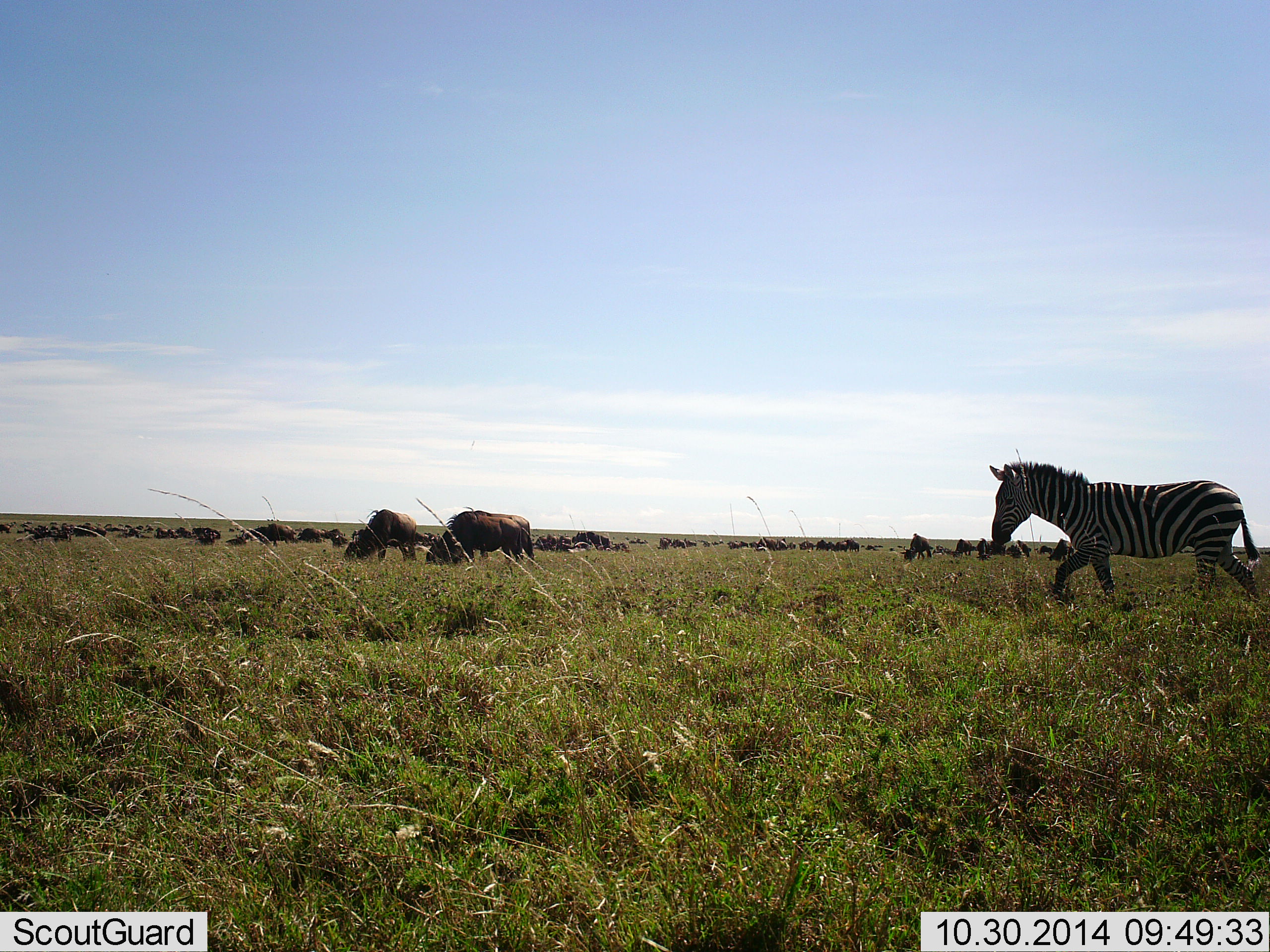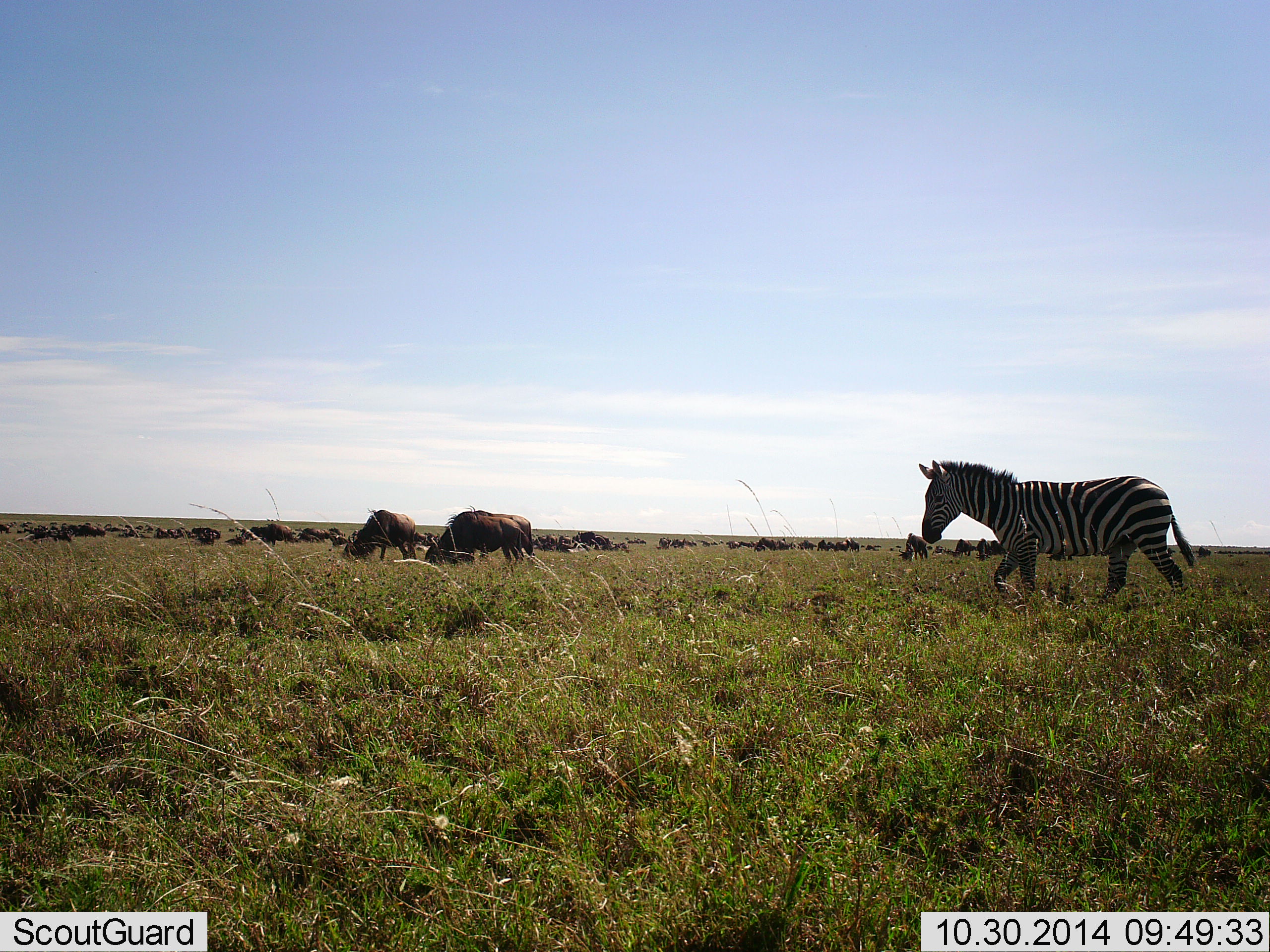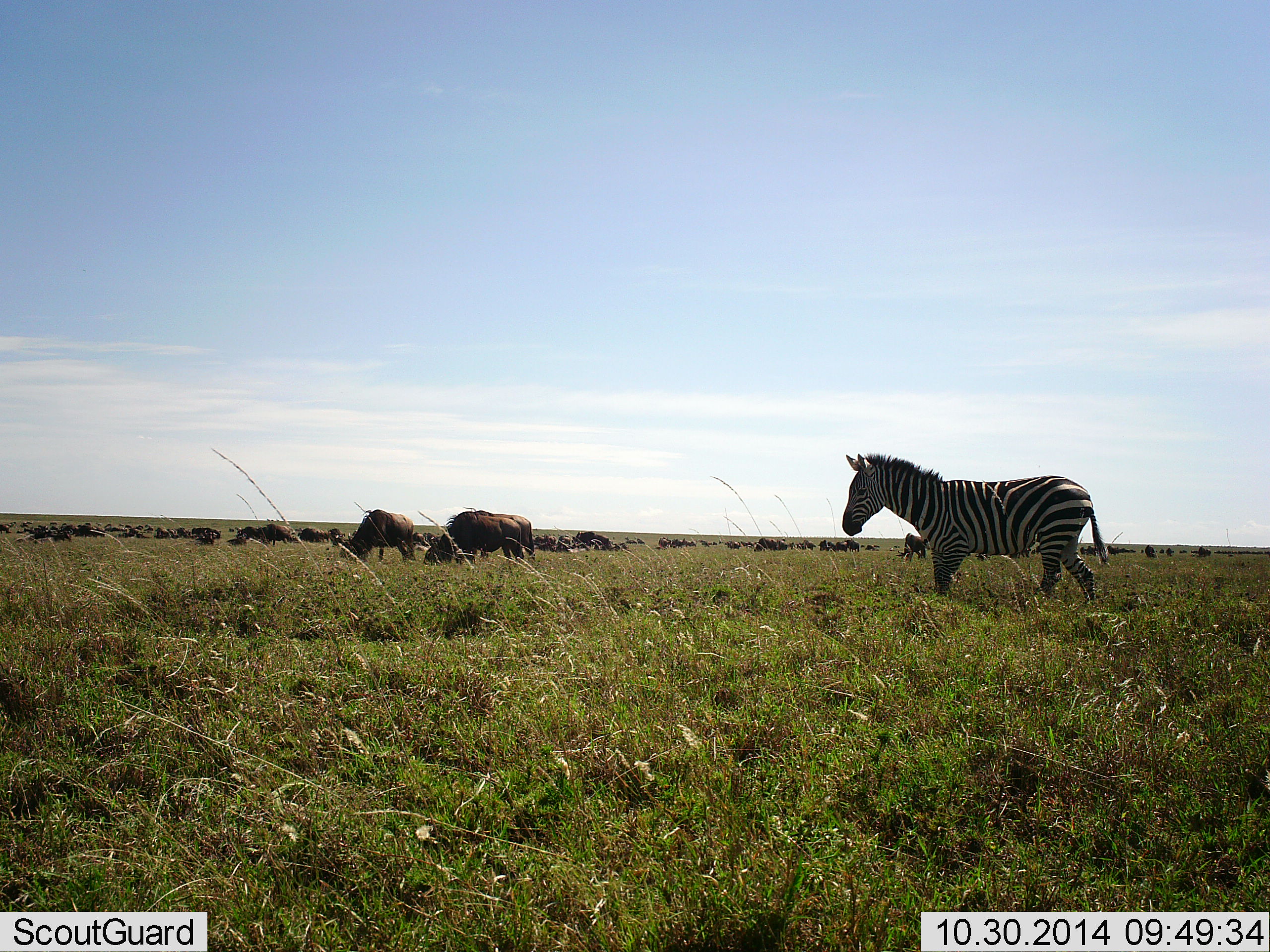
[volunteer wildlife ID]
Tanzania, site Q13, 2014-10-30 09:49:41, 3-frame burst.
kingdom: Animalia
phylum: Chordata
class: Mammalia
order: Artiodactyla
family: Bovidae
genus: Connochaetes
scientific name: Connochaetes taurinus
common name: blue wildebeest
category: wildebeest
Wildebeest (blue wildebeest) (Connochaetes taurinus), count 11-50. Behavior (volunteer vote fractions): standing 20%, resting 0%, moving 0%, interacting 0%. Young present (vote fraction): 0%. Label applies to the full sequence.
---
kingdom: Animalia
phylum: Chordata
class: Mammalia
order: Perissodactyla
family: Equidae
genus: Equus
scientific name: Equus quagga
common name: plains zebra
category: zebra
Zebra (plains zebra) (Equus quagga), count 1. Behavior (volunteer vote fractions): standing 8%, resting 0%, moving 92%, interacting 0%. Young present (vote fraction): 0%. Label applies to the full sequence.